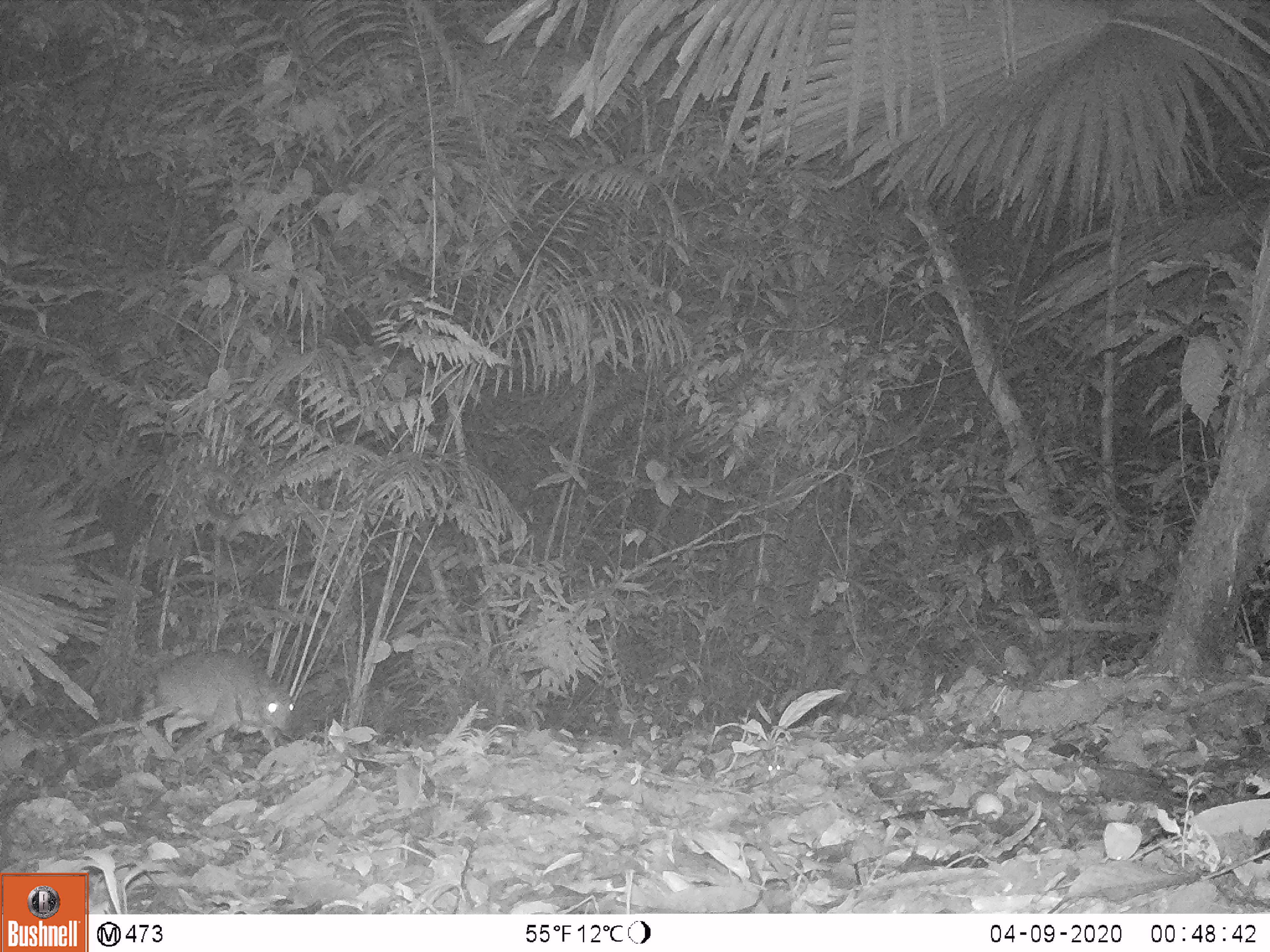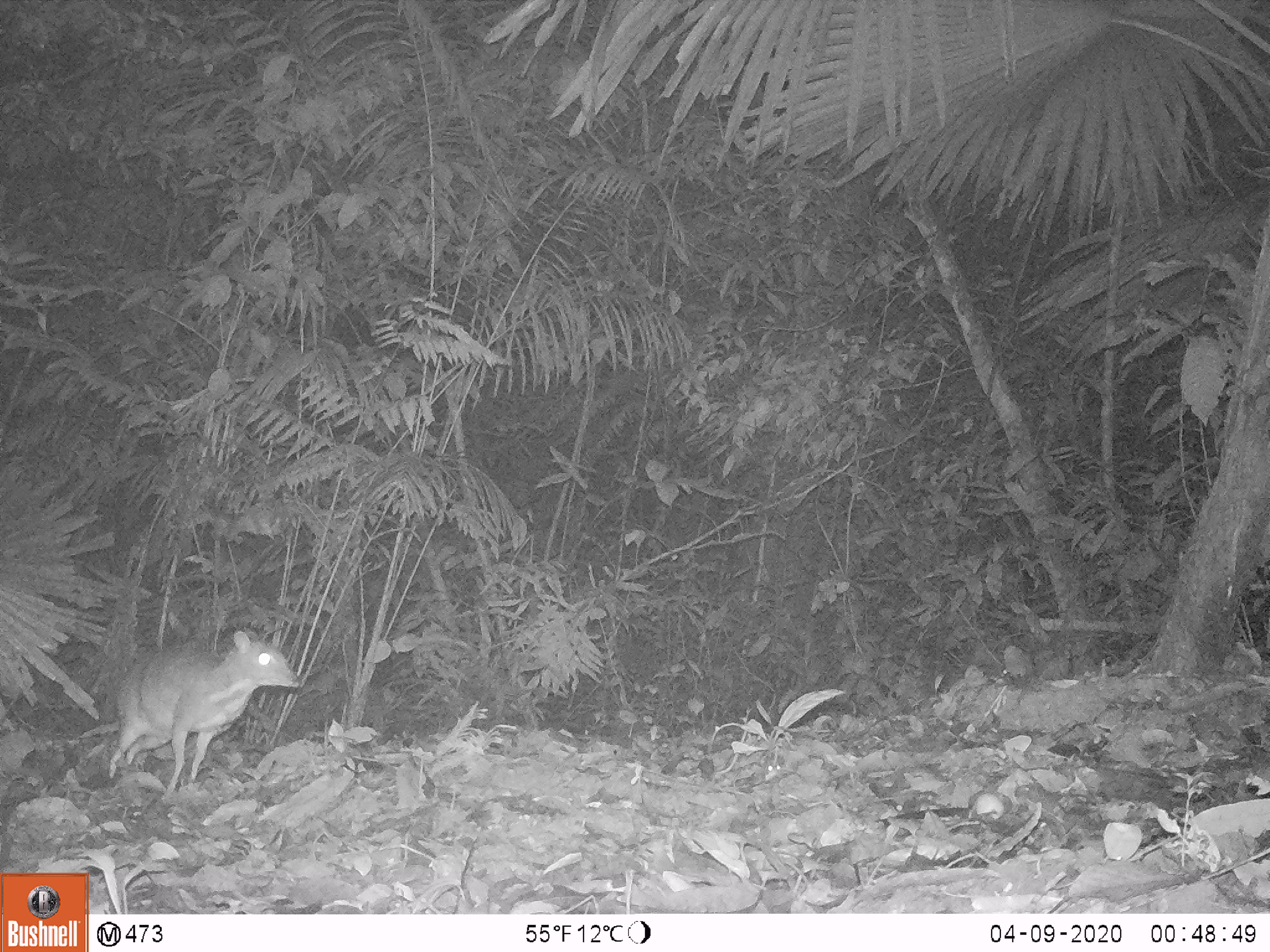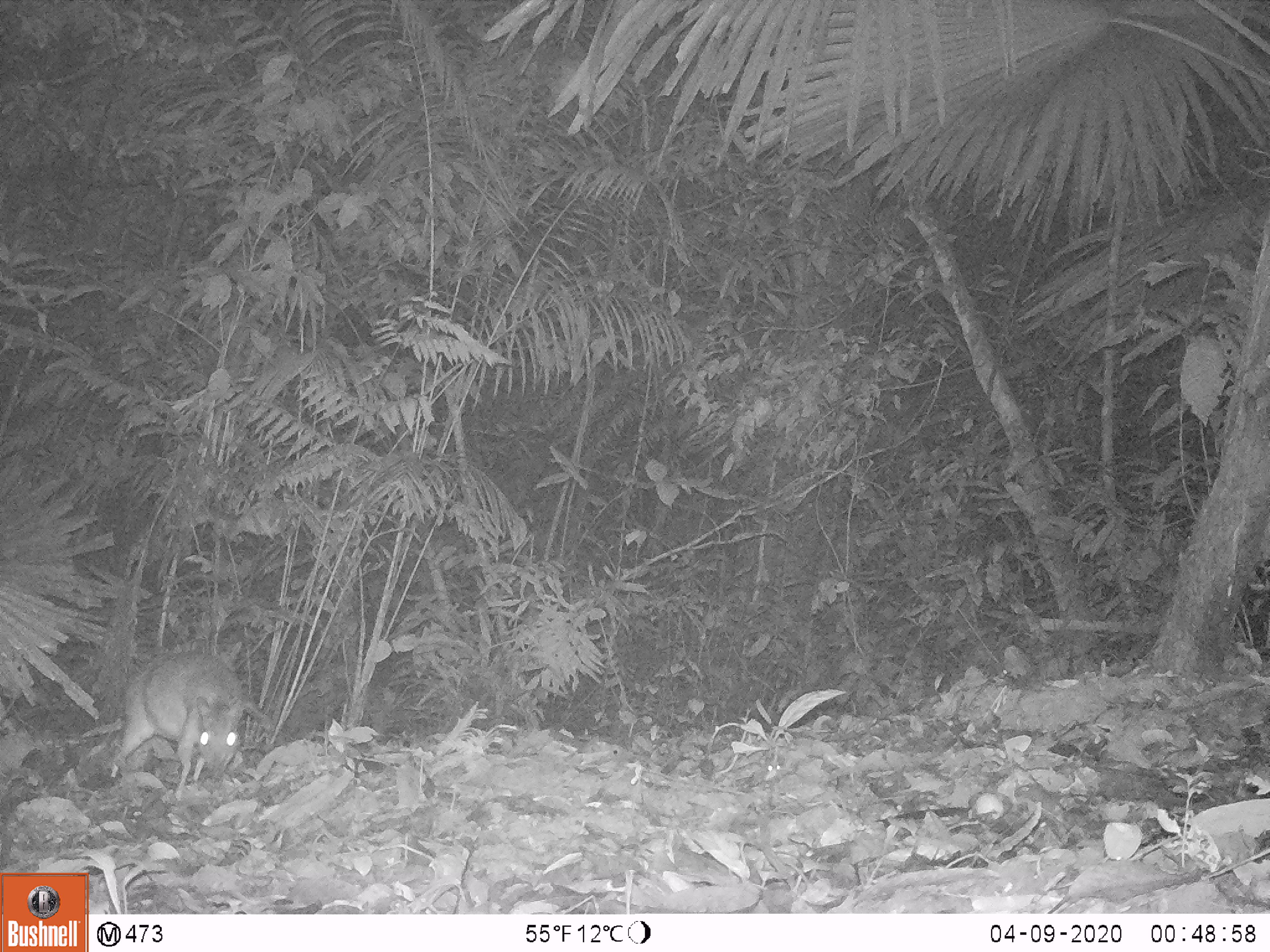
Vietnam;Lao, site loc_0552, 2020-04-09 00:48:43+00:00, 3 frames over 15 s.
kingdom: Animalia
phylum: Chordata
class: Mammalia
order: Artiodactyla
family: Tragulidae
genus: Moschiola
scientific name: Moschiola meminna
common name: chevrotain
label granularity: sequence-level